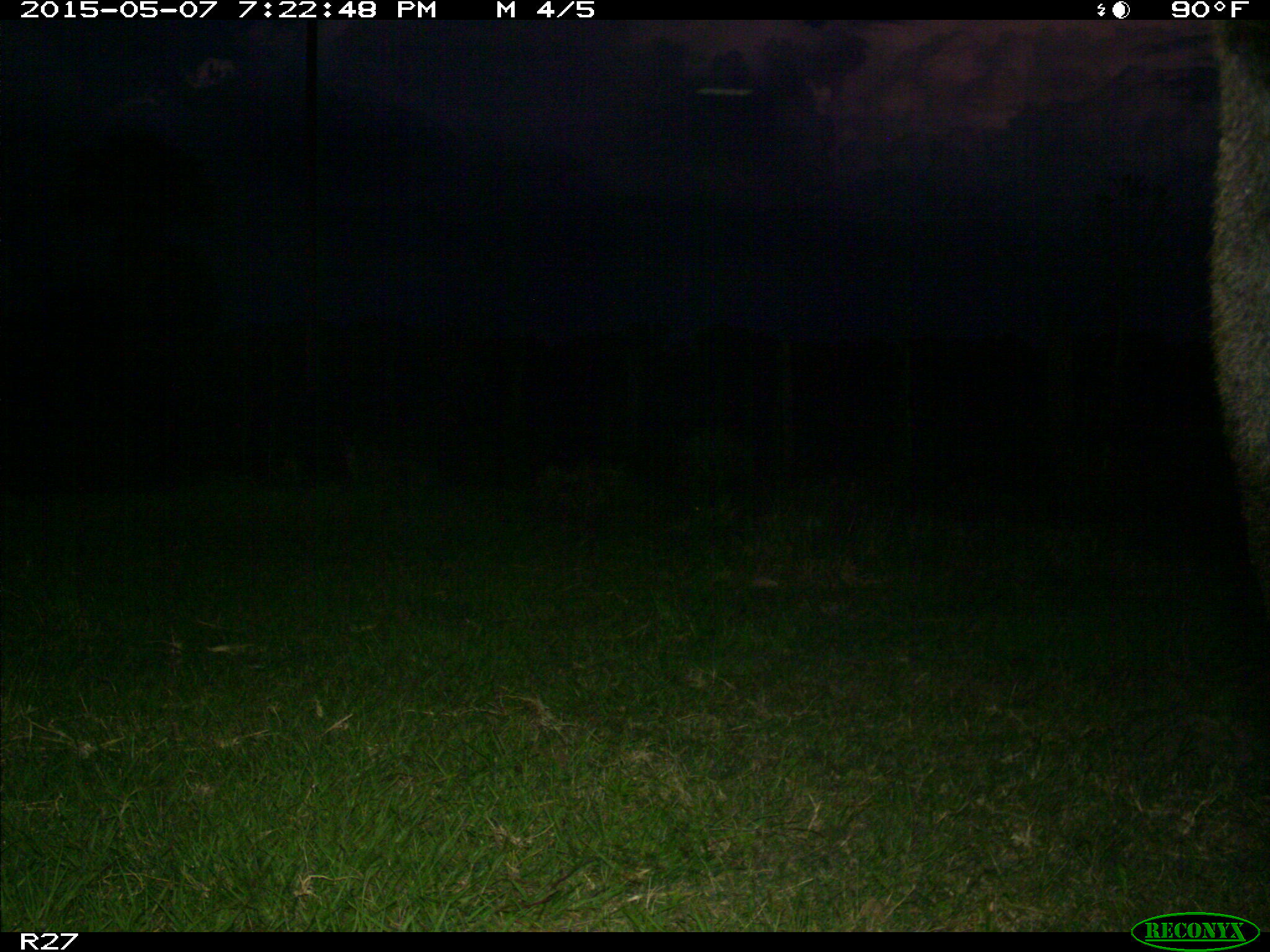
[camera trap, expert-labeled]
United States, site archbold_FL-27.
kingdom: Animalia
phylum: Chordata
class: Mammalia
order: Artiodactyla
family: Bovidae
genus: Bos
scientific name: Bos taurus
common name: domestic cow